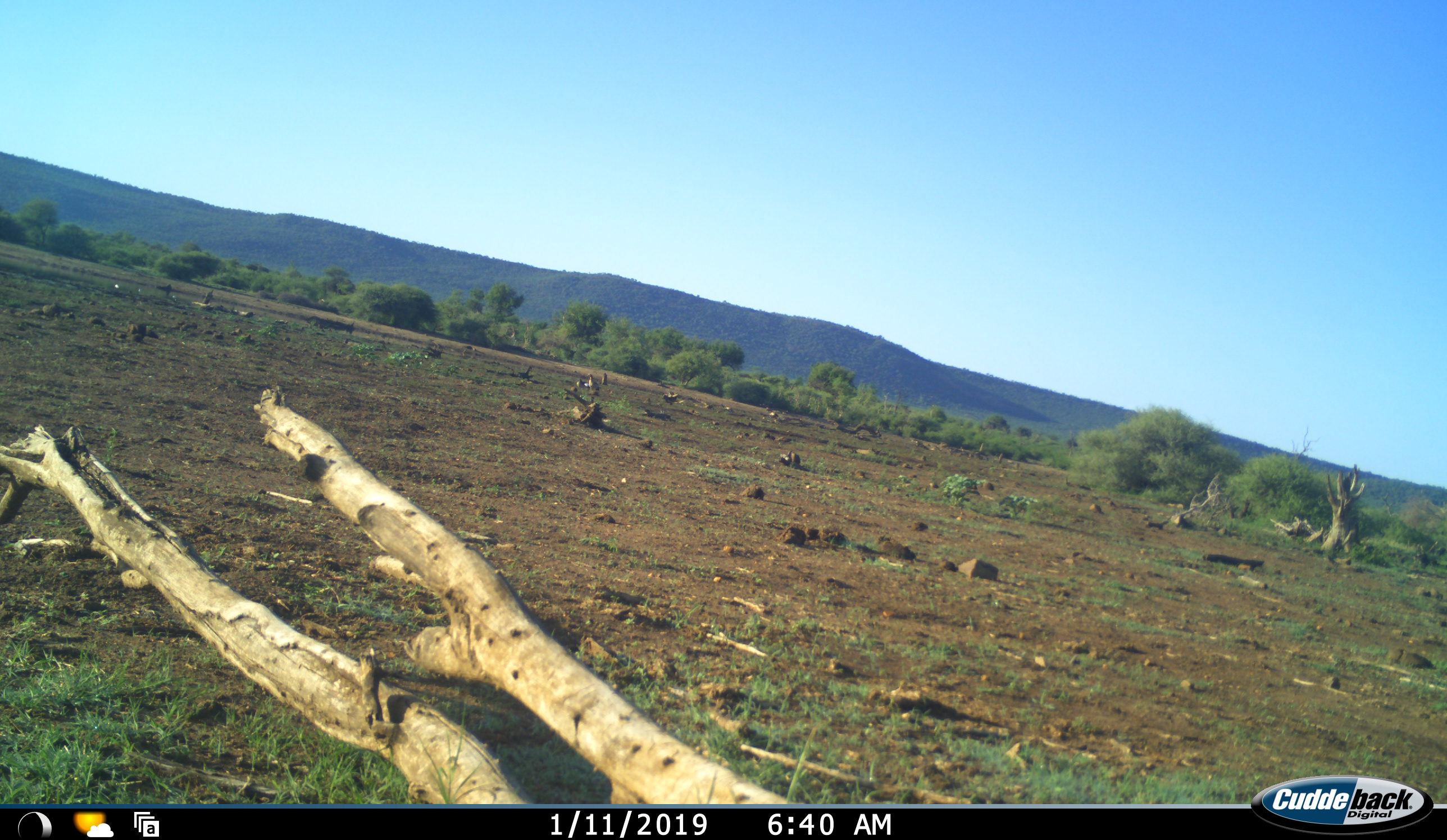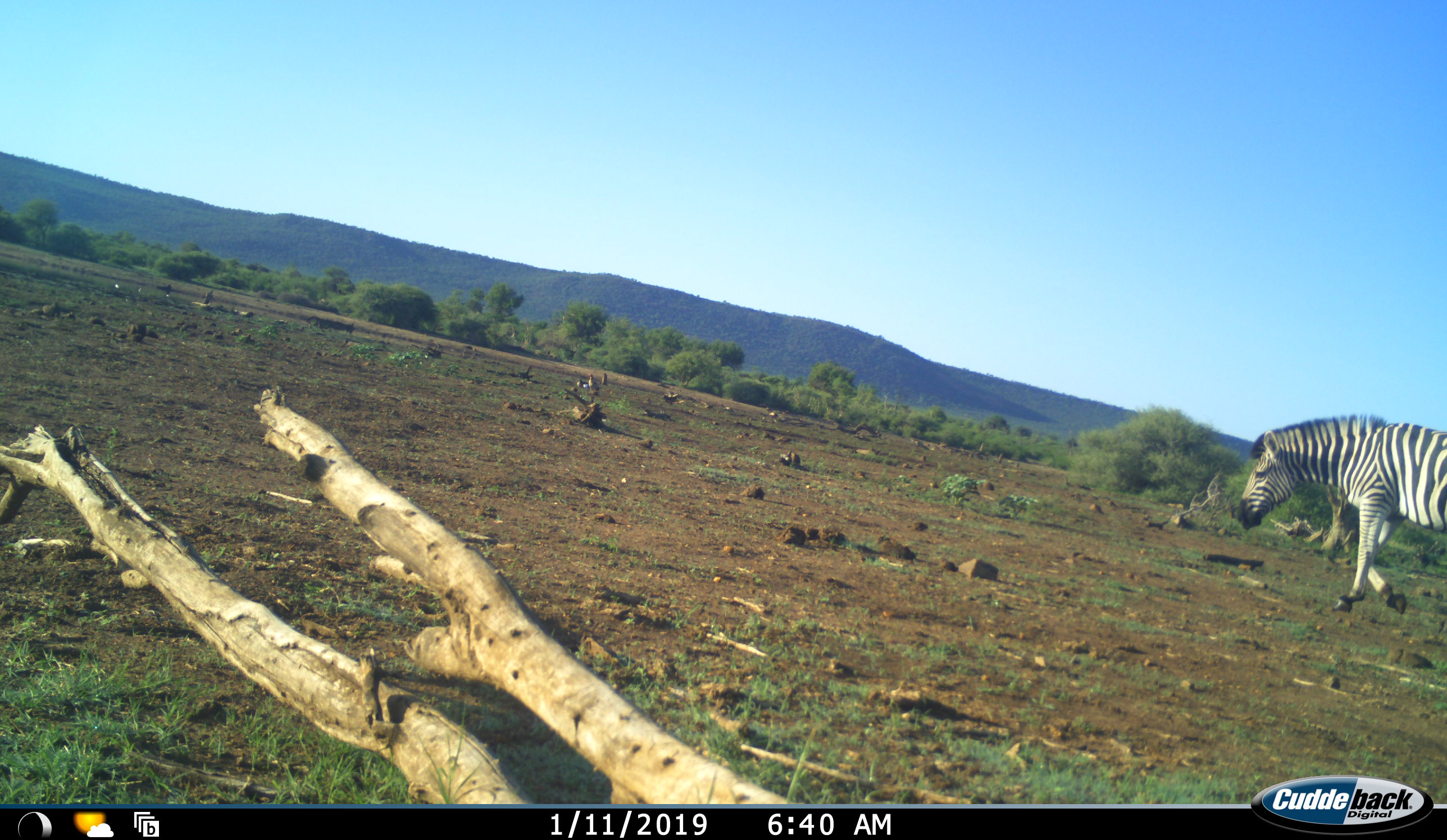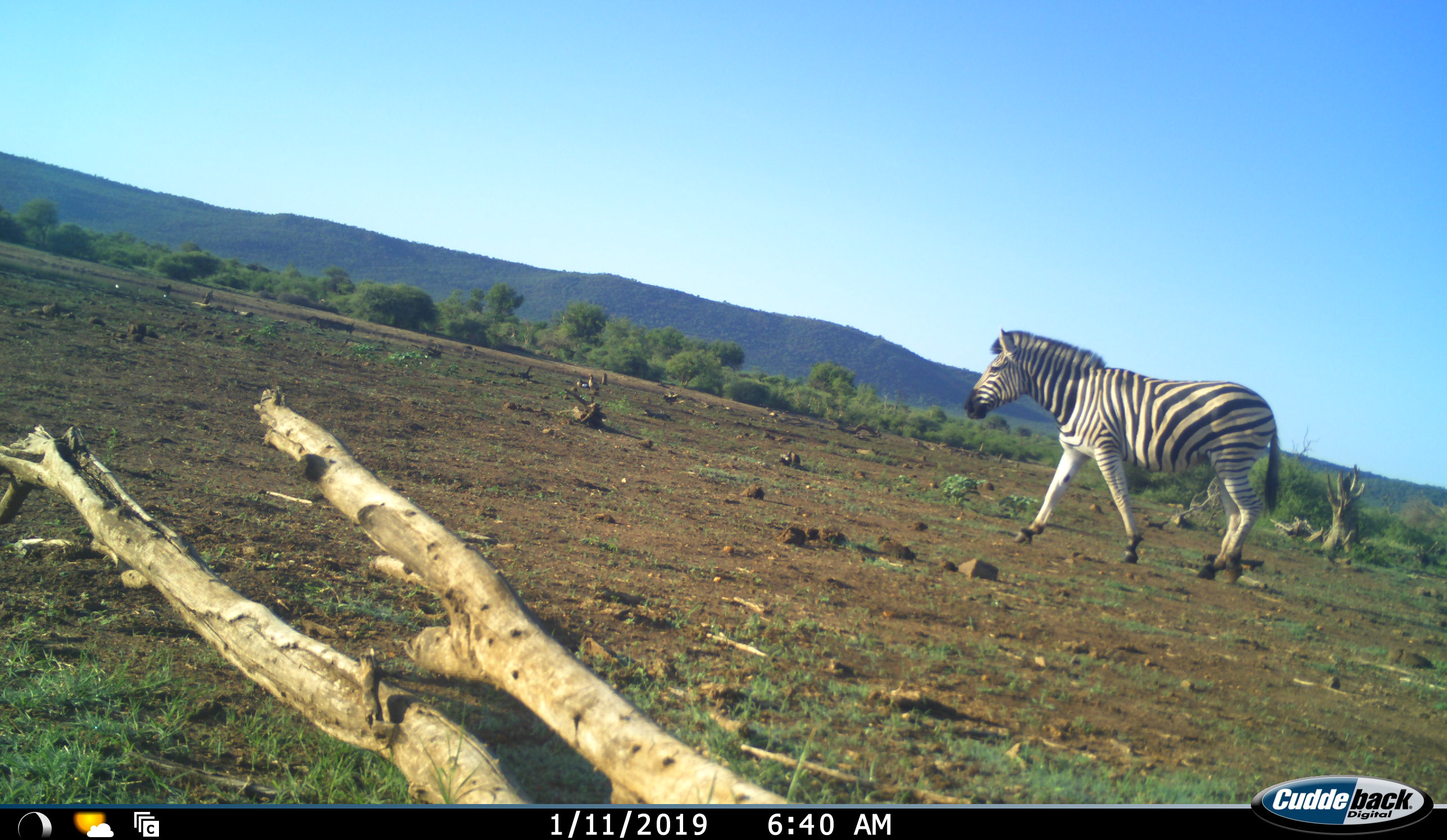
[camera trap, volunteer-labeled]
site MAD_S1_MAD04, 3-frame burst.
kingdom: Animalia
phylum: Chordata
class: Mammalia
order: Perissodactyla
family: Equidae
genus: Equus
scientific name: Equus quagga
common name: plains zebra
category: zebraplains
Zebraplains (plains zebra) (Equus quagga), count 1. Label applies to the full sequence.